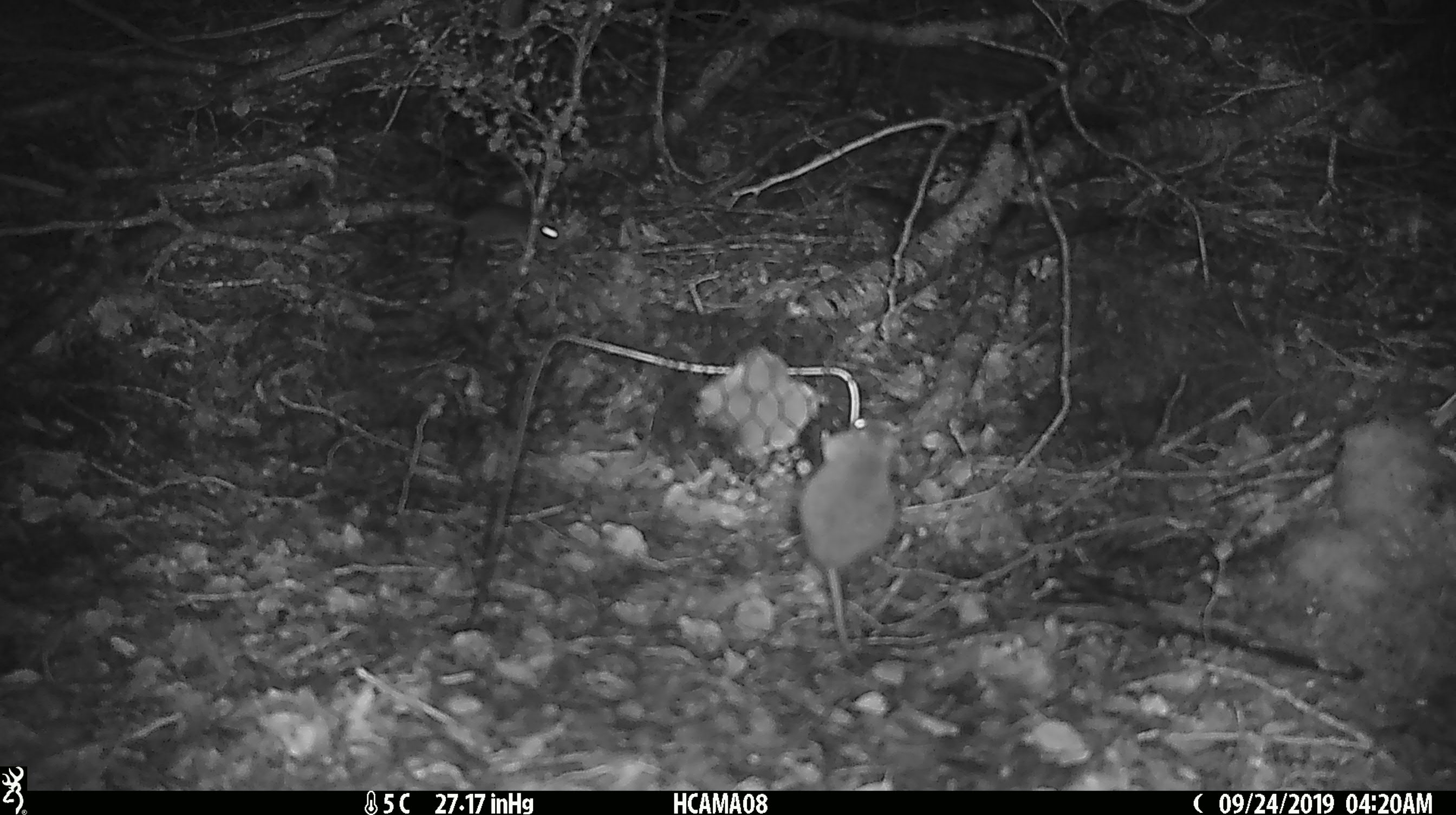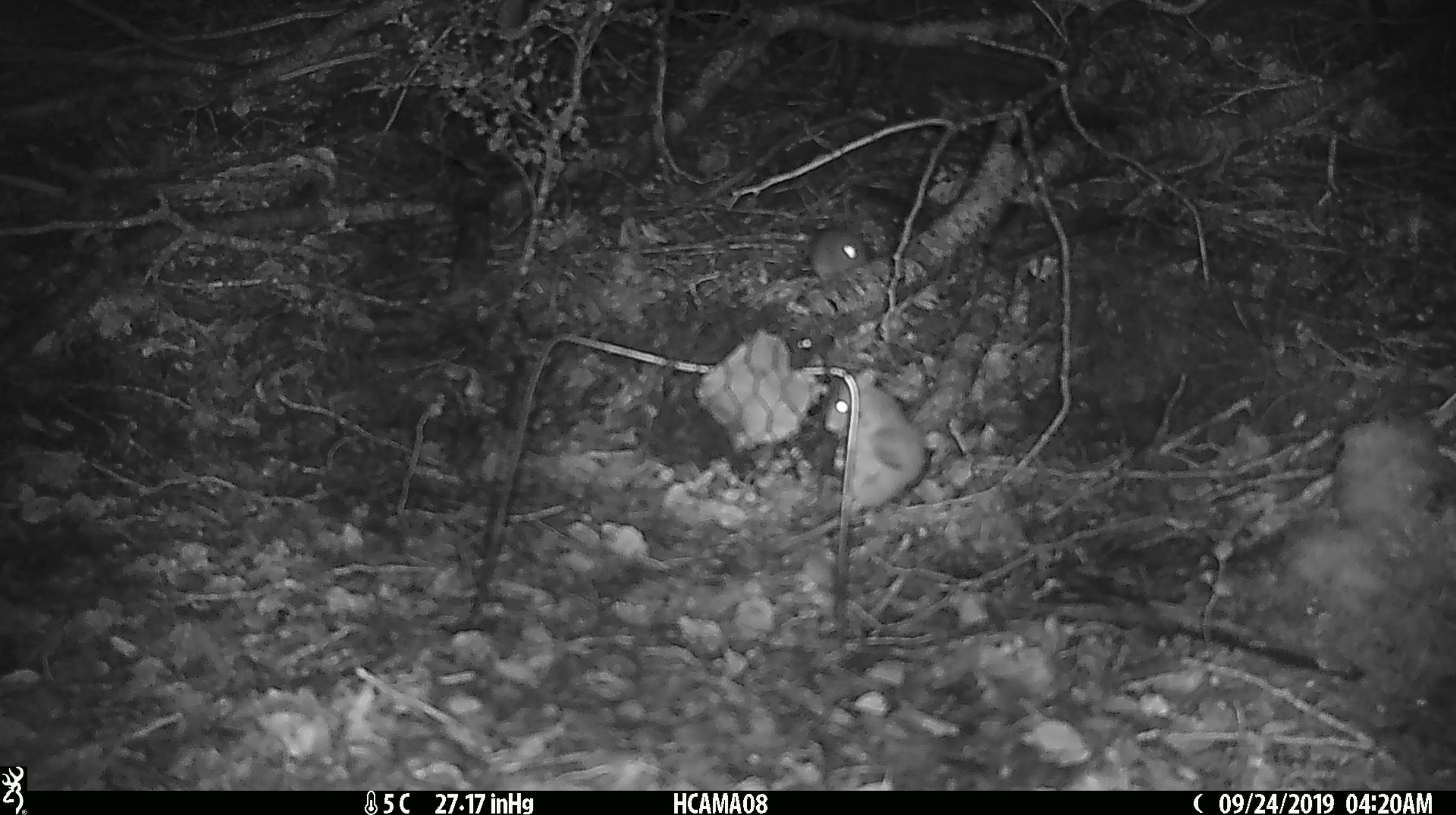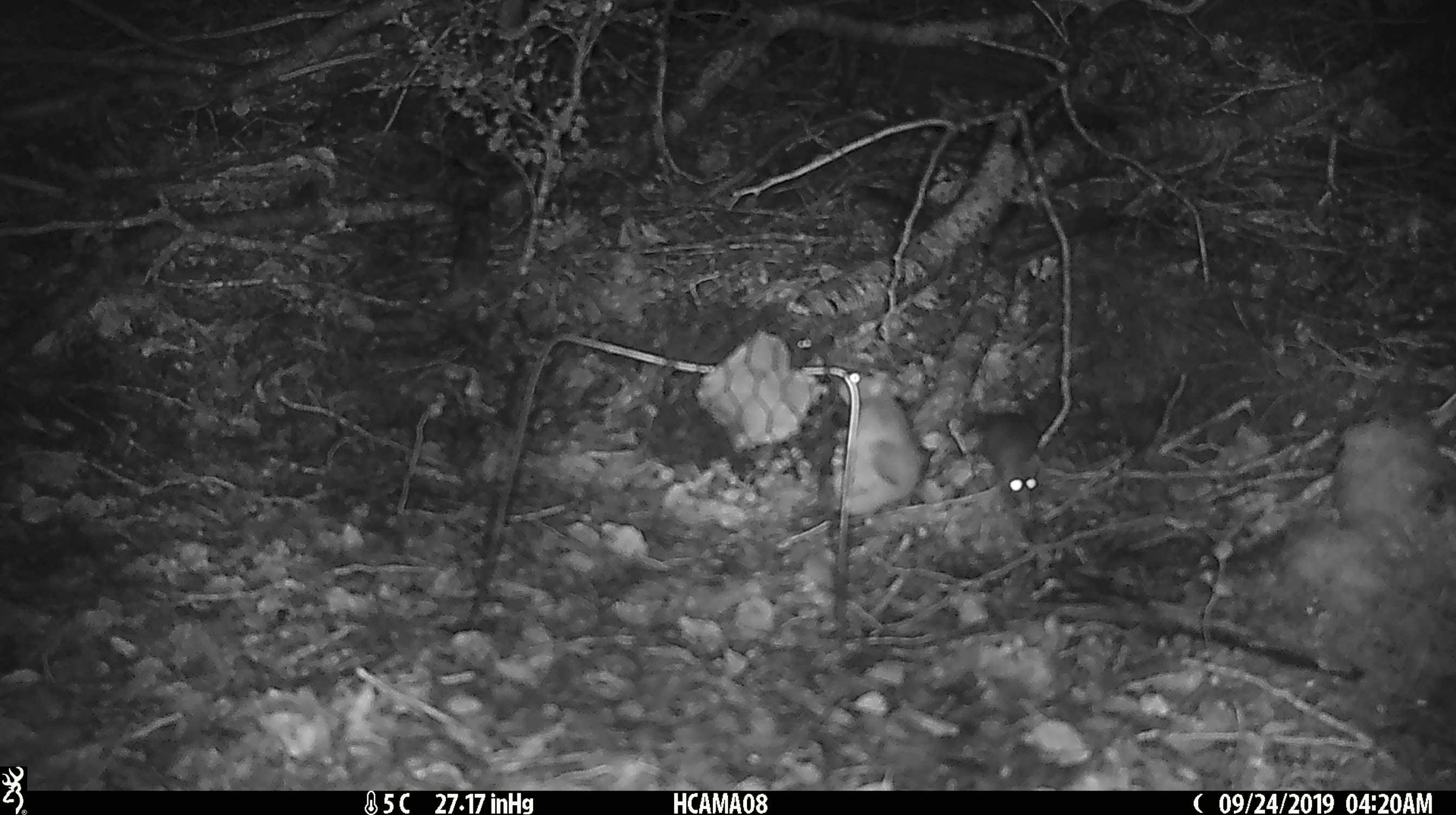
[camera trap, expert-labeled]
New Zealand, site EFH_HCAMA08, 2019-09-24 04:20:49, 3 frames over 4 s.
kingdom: Animalia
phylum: Chordata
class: Mammalia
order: Rodentia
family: Muridae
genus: Mus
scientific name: Mus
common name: mouse